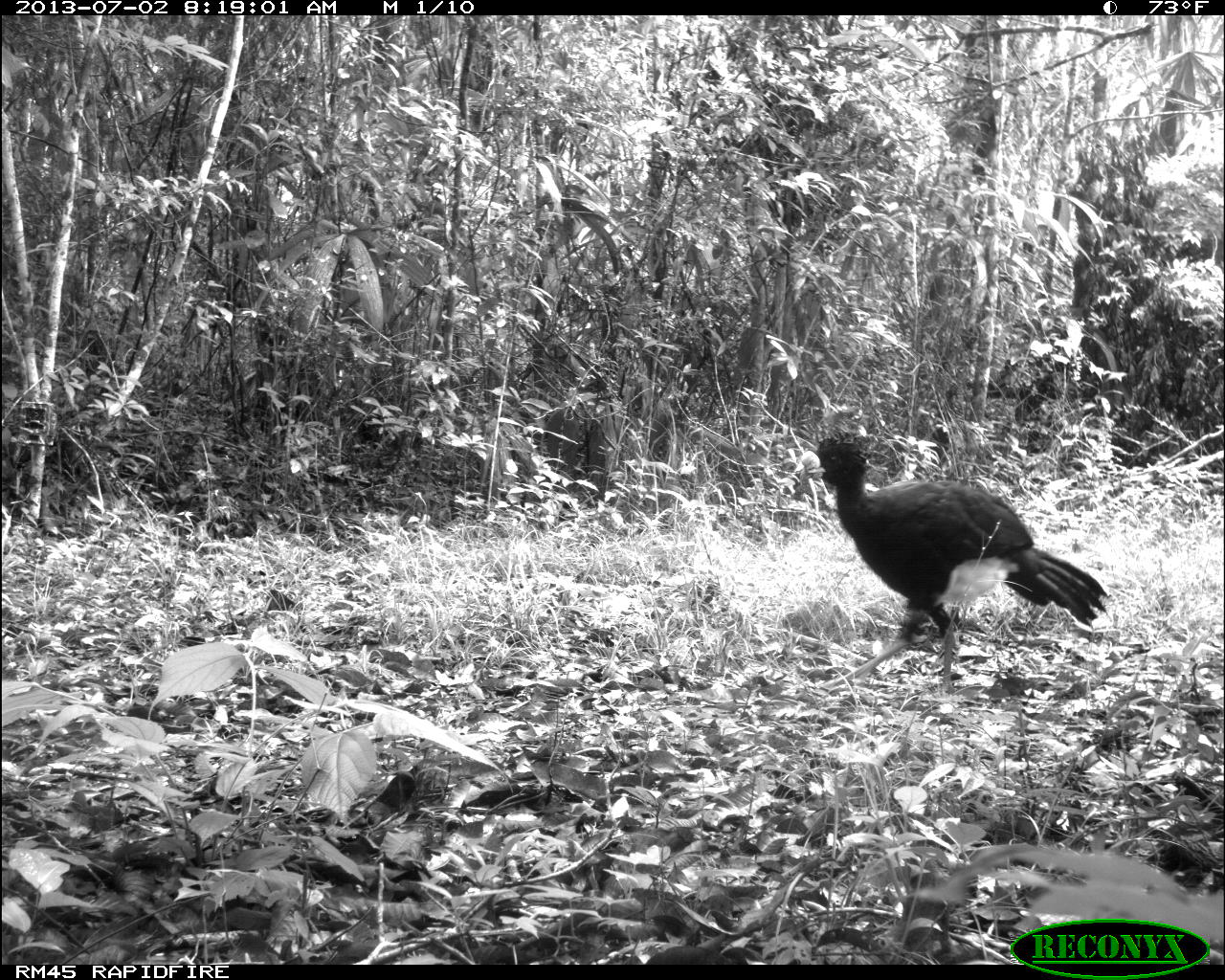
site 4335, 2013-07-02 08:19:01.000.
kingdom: Animalia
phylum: Chordata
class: Aves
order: Galliformes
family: Cracidae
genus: Crax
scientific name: Crax rubra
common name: great curassow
Crax rubra (great curassow), count 1, sex male.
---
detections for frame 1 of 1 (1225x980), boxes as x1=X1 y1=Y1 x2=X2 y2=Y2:
crax rubra: x1=799 y1=436 x2=1107 y2=692